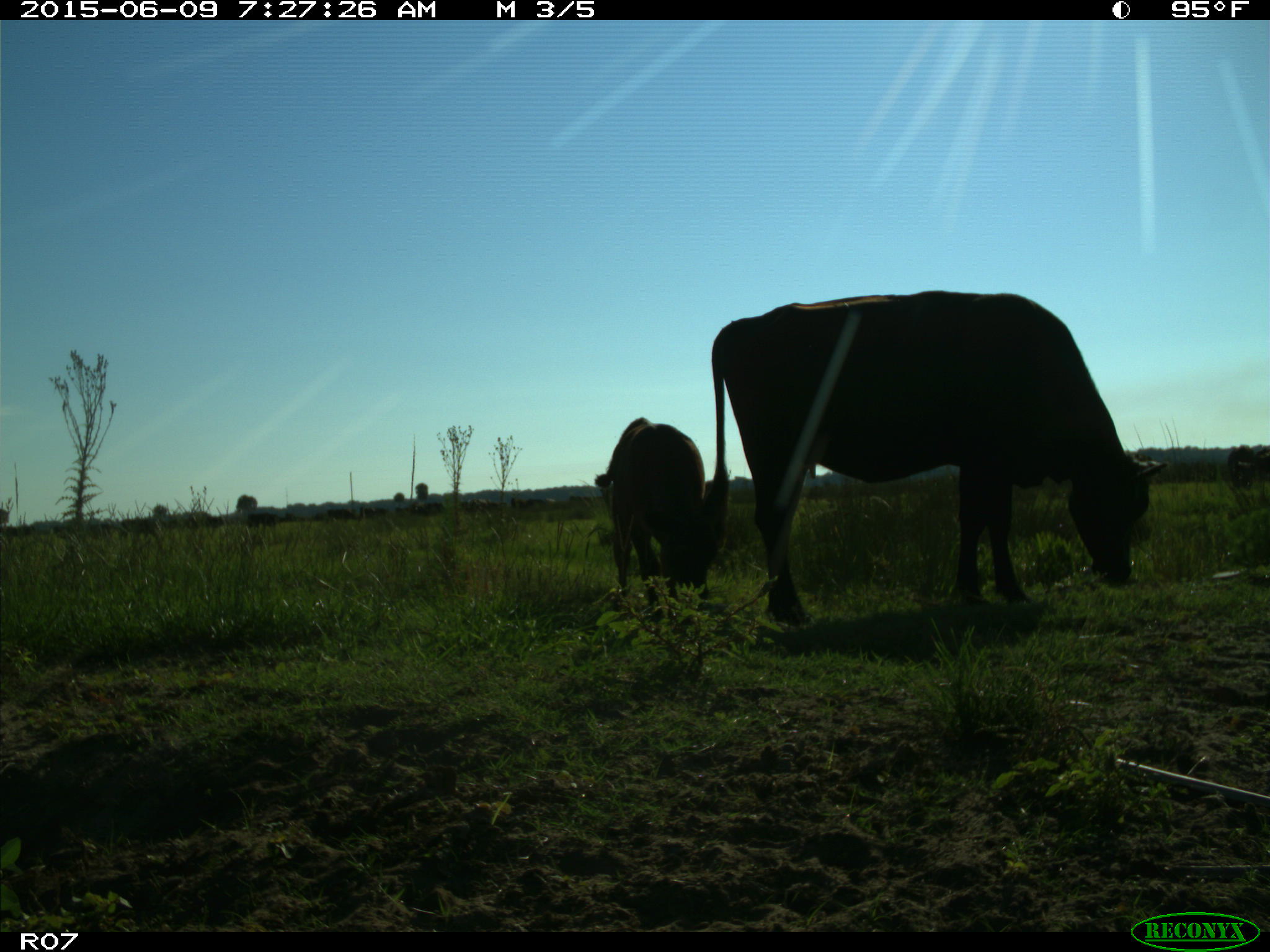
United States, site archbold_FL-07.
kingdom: Animalia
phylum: Chordata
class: Mammalia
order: Artiodactyla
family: Bovidae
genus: Bos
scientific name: Bos taurus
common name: domestic cow